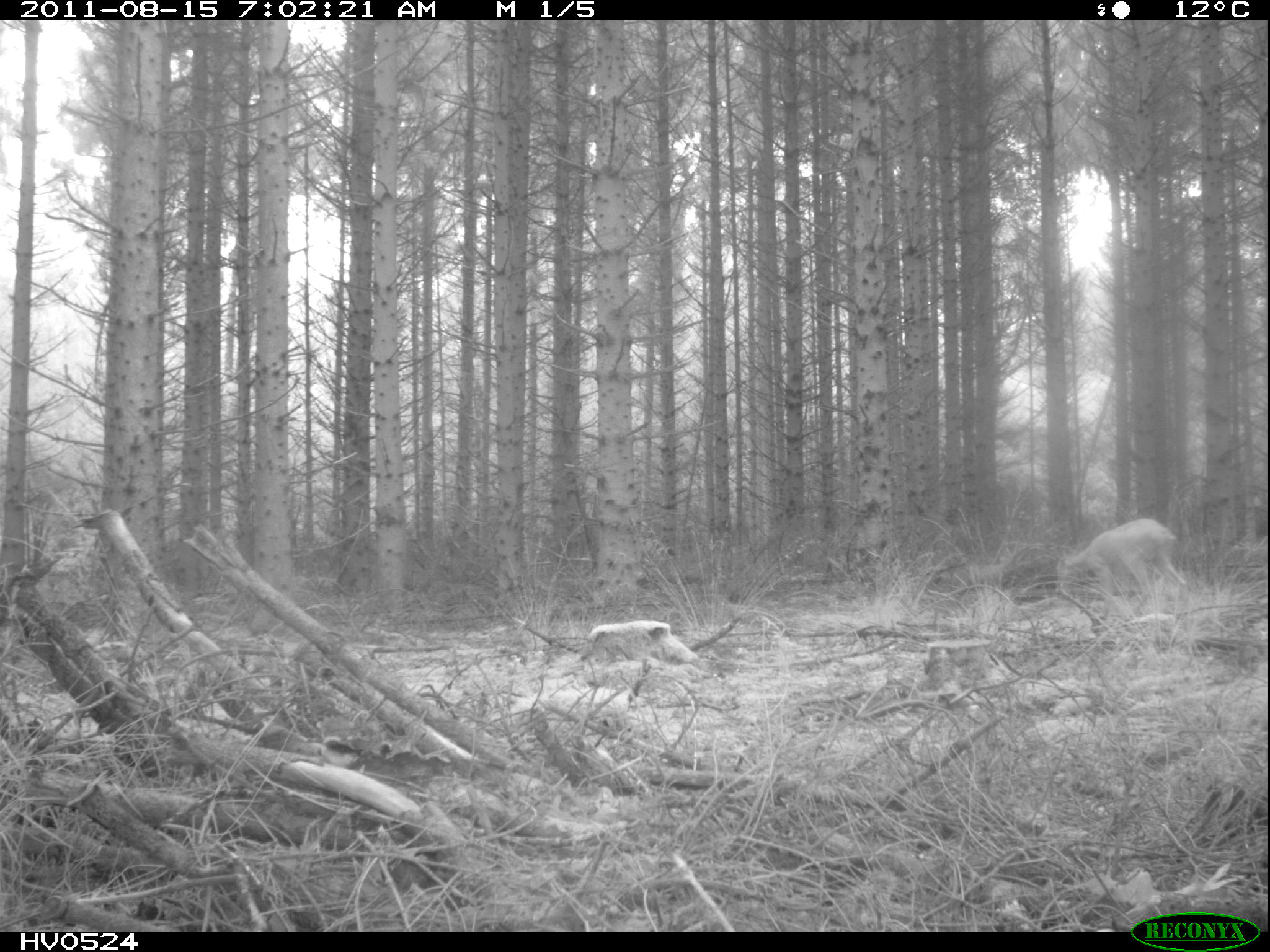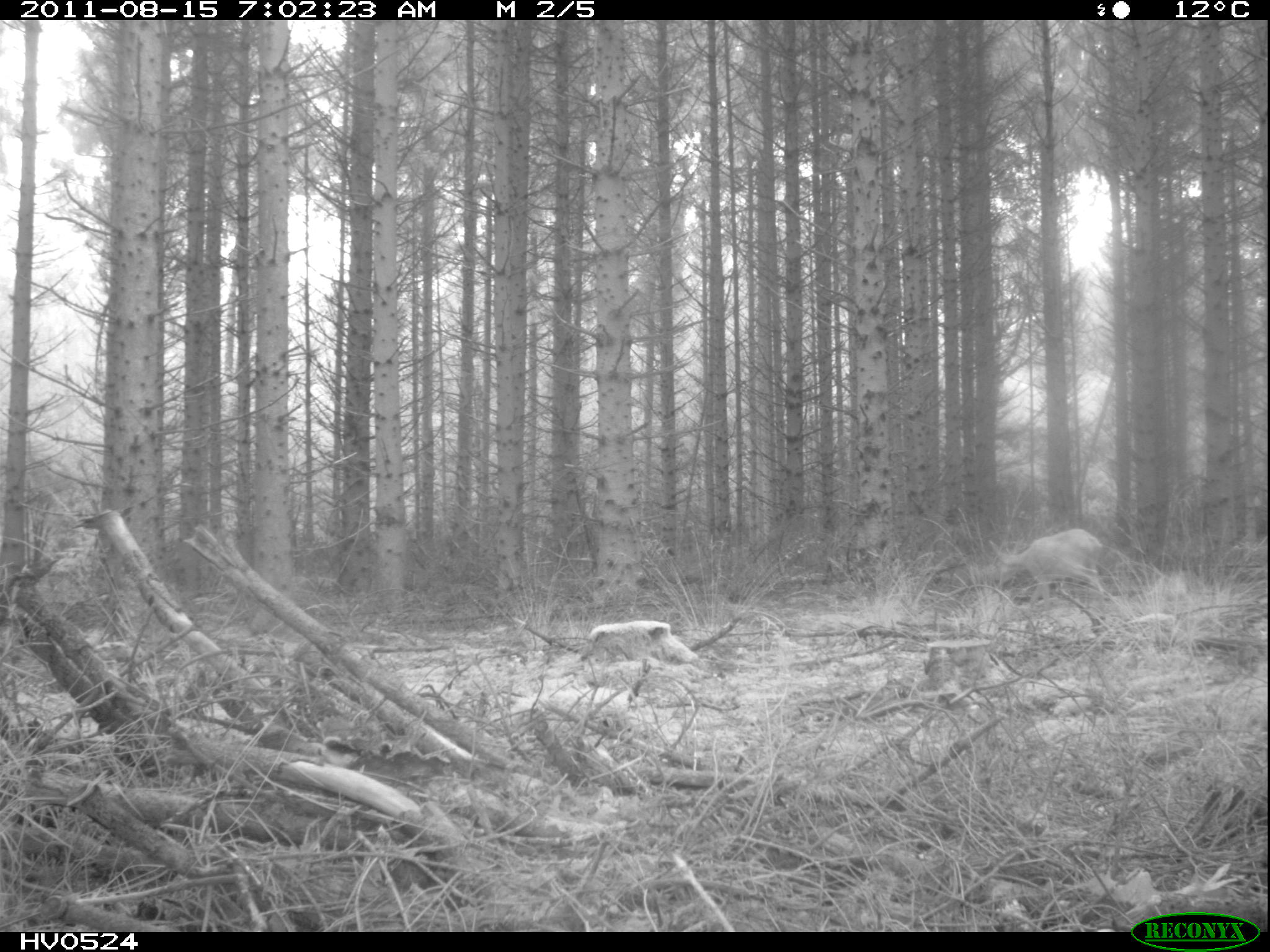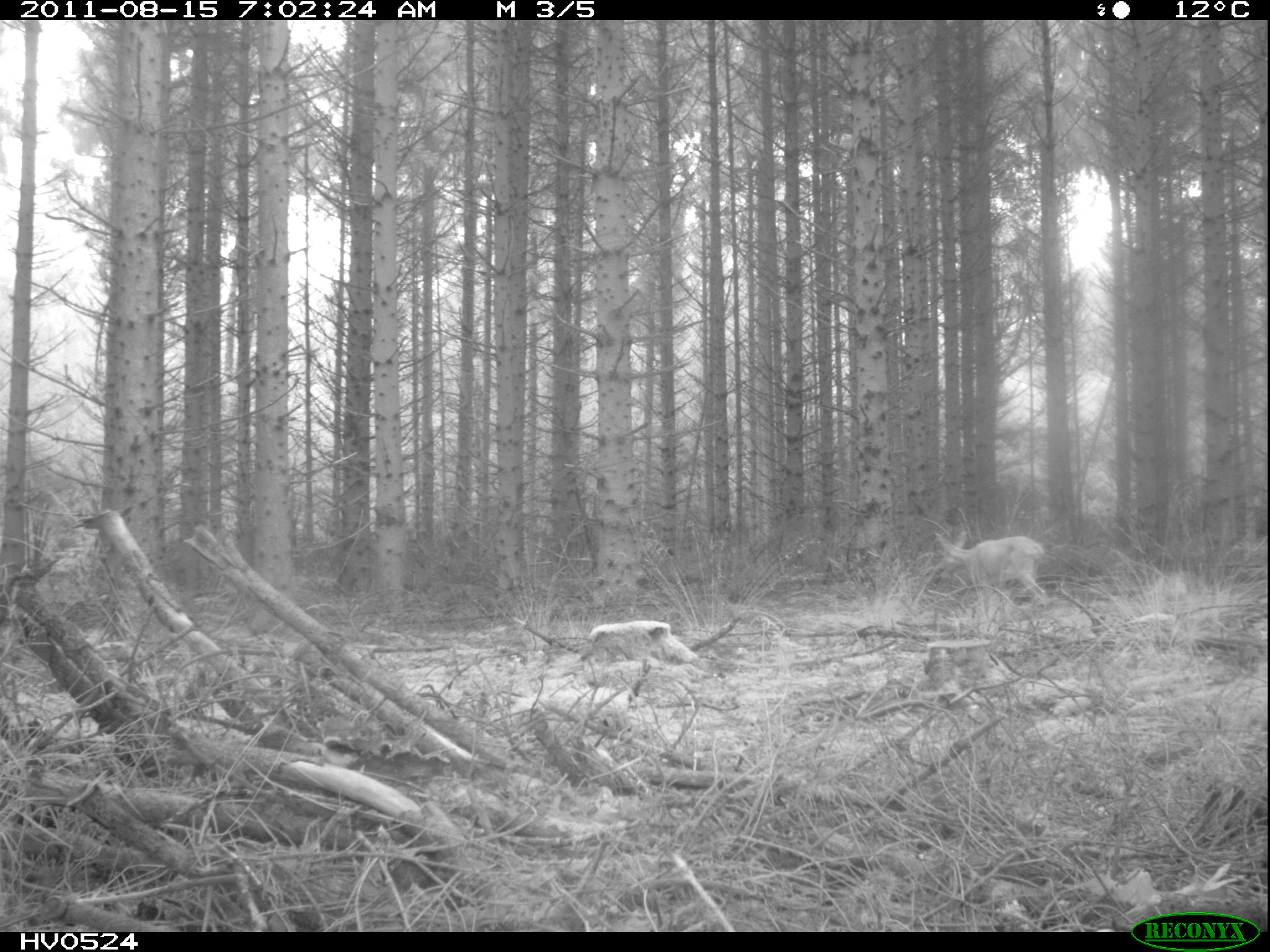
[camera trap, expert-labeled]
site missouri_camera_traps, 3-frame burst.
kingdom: Animalia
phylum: Chordata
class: Mammalia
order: Artiodactyla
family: Cervidae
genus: Capreolus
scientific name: Capreolus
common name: roe deer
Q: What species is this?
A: Roe deer (Capreolus).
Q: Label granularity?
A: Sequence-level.